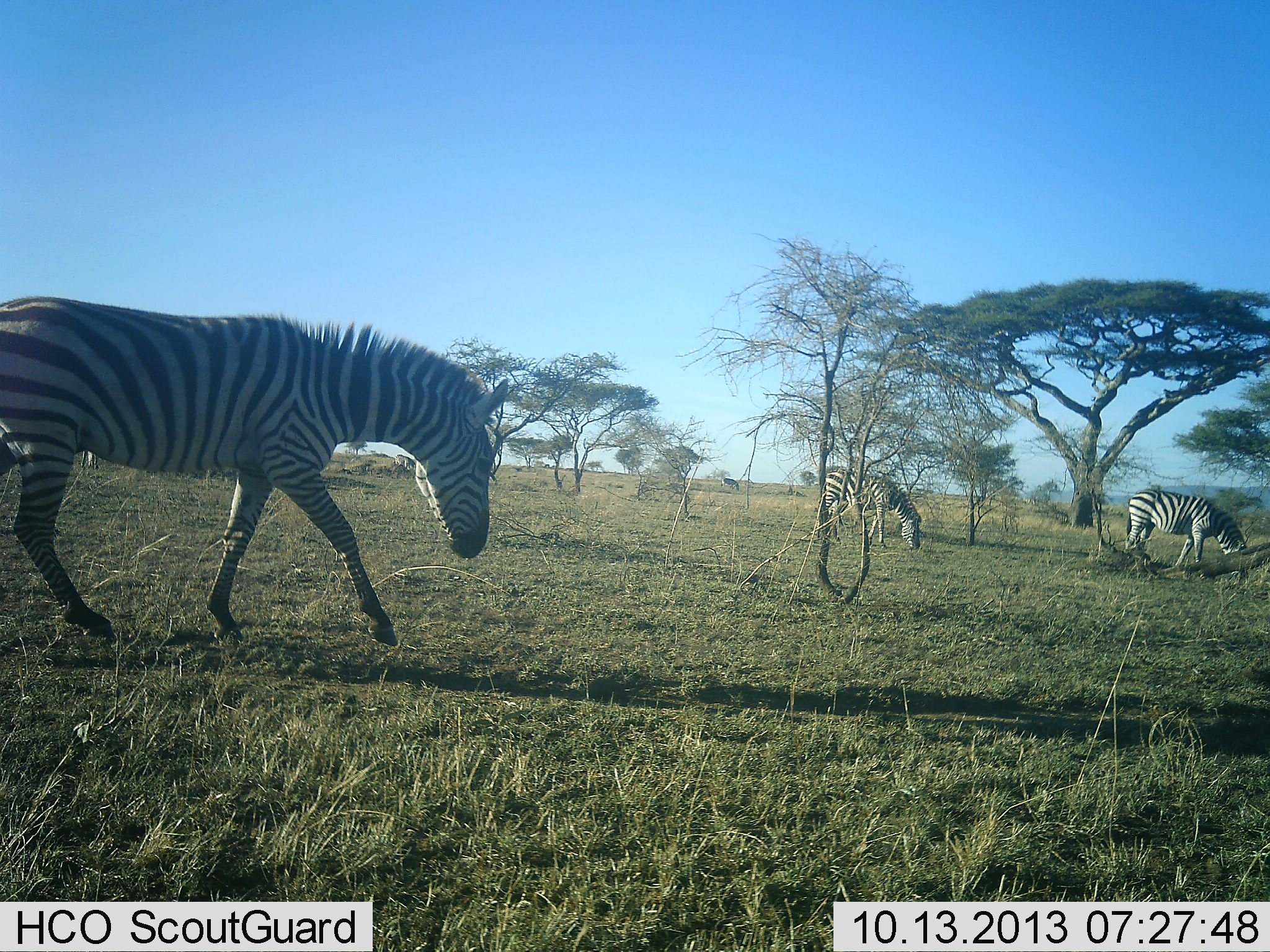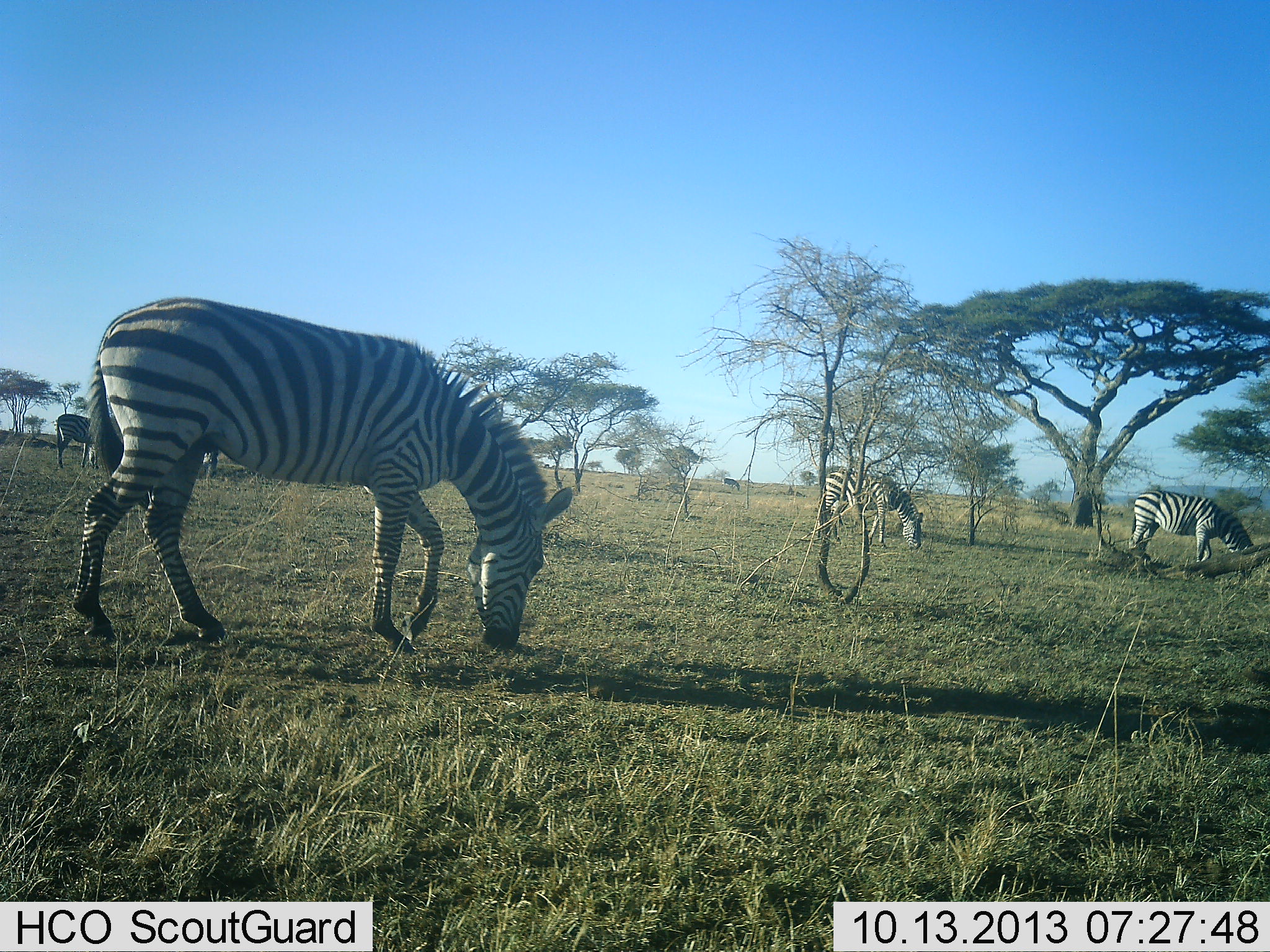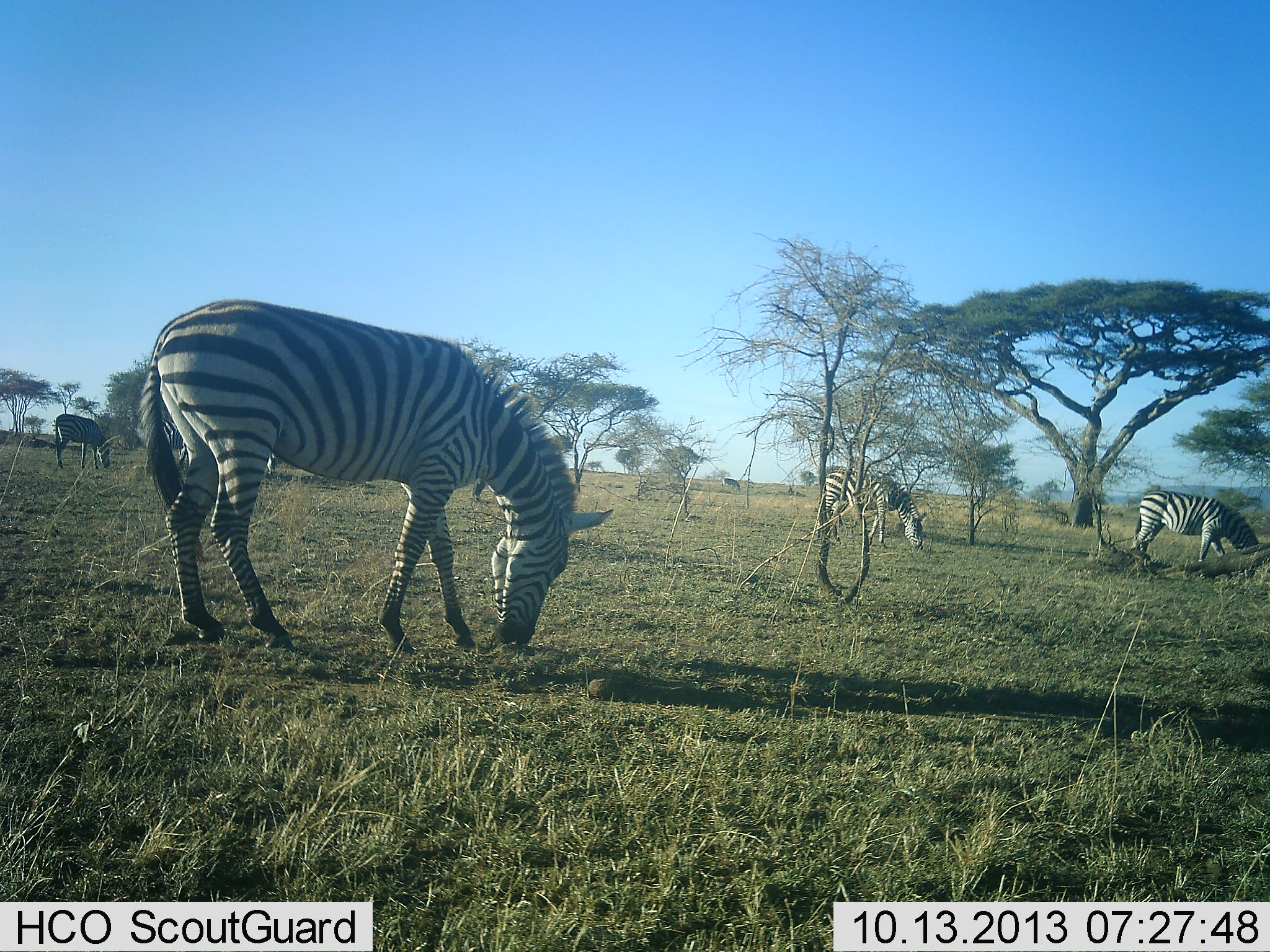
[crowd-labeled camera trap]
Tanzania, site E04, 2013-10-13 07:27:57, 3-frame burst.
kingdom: Animalia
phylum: Chordata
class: Mammalia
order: Perissodactyla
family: Equidae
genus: Equus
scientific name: Equus quagga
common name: plains zebra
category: zebra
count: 4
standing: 30%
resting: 0%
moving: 20%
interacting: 0%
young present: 0%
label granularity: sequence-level